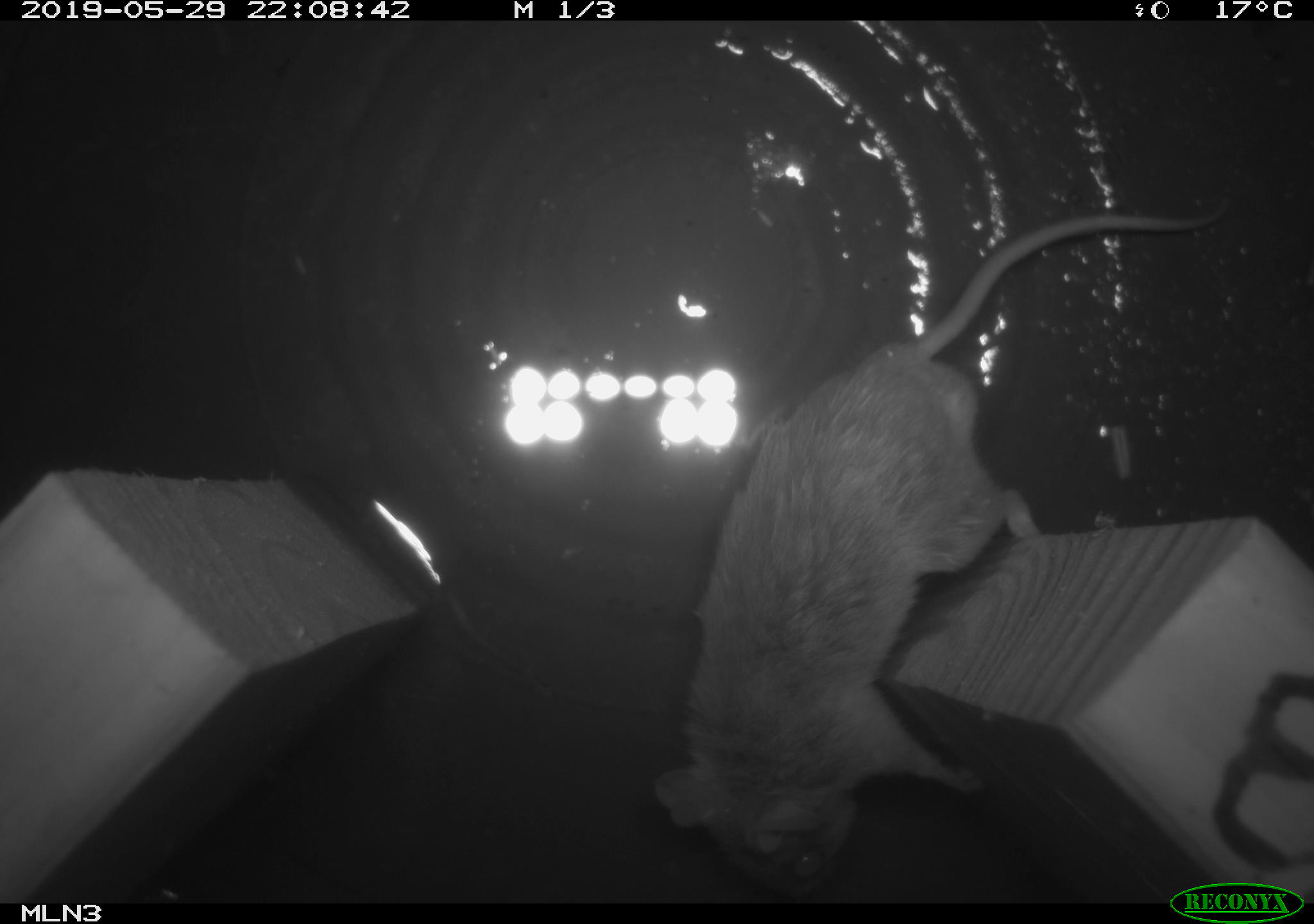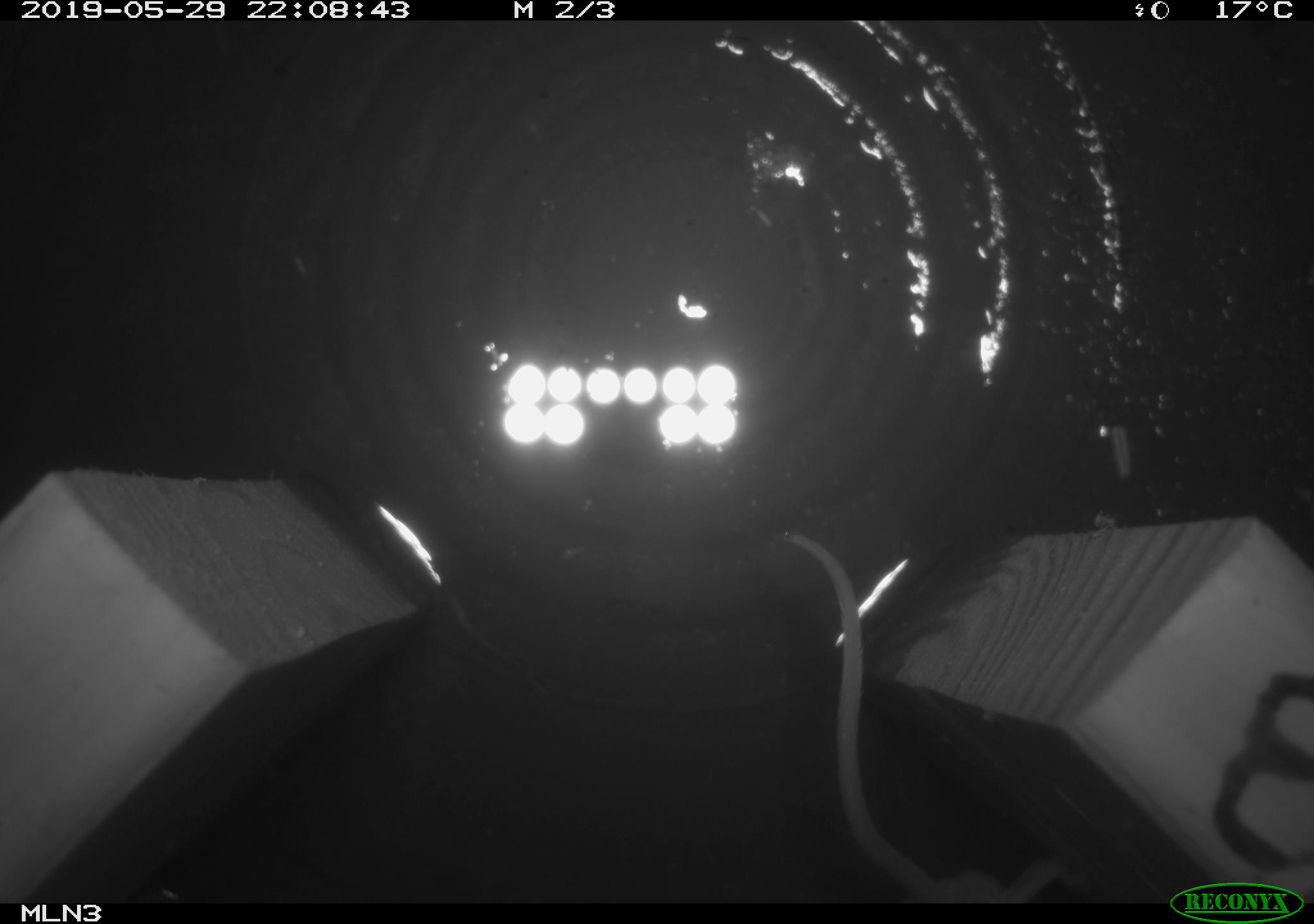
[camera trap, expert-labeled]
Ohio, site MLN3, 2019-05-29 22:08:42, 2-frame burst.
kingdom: Animalia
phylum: Chordata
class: Mammalia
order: Rodentia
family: Cricetidae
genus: Peromyscus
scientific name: Peromyscus leucopus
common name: white-footed mouse